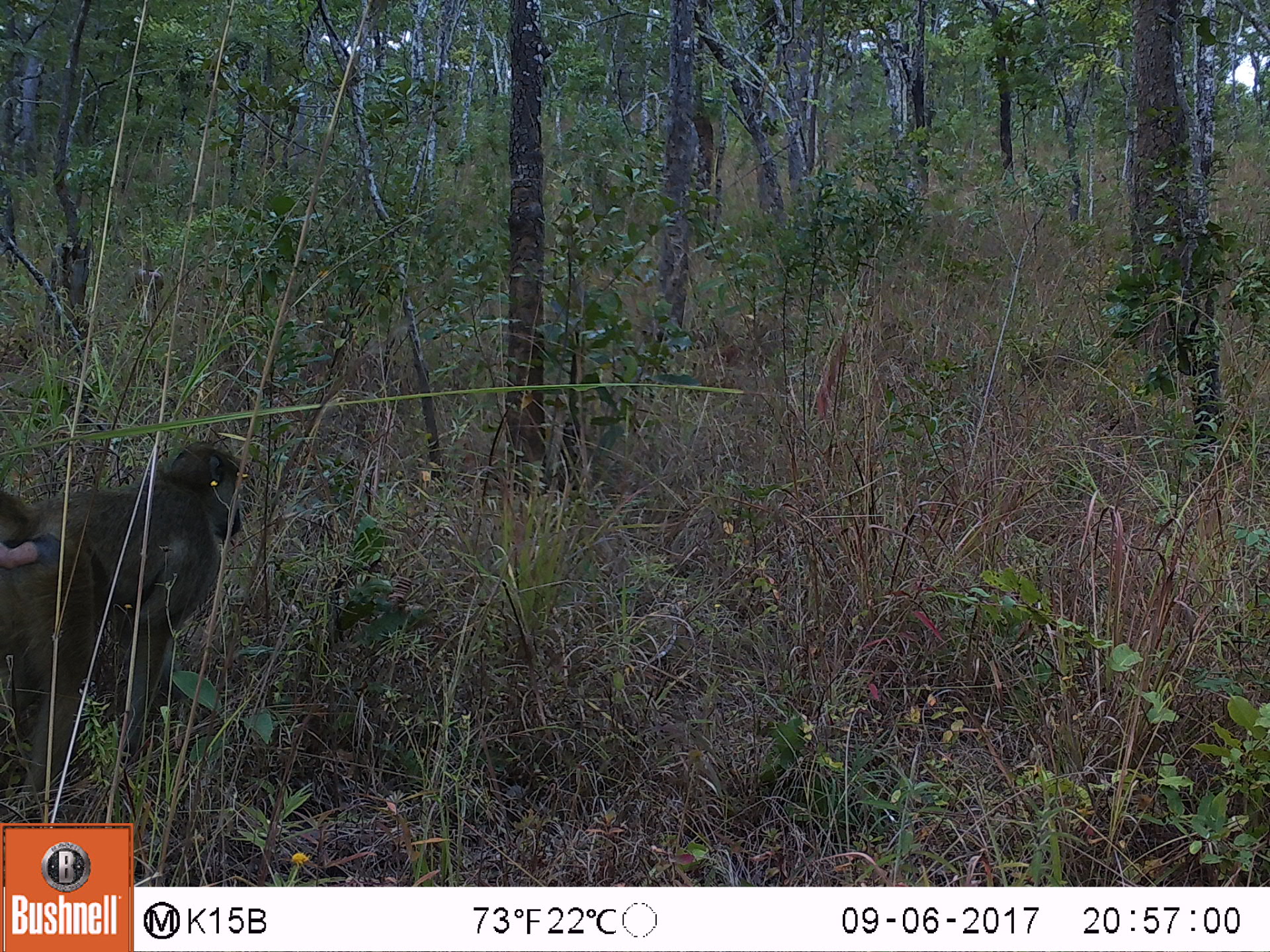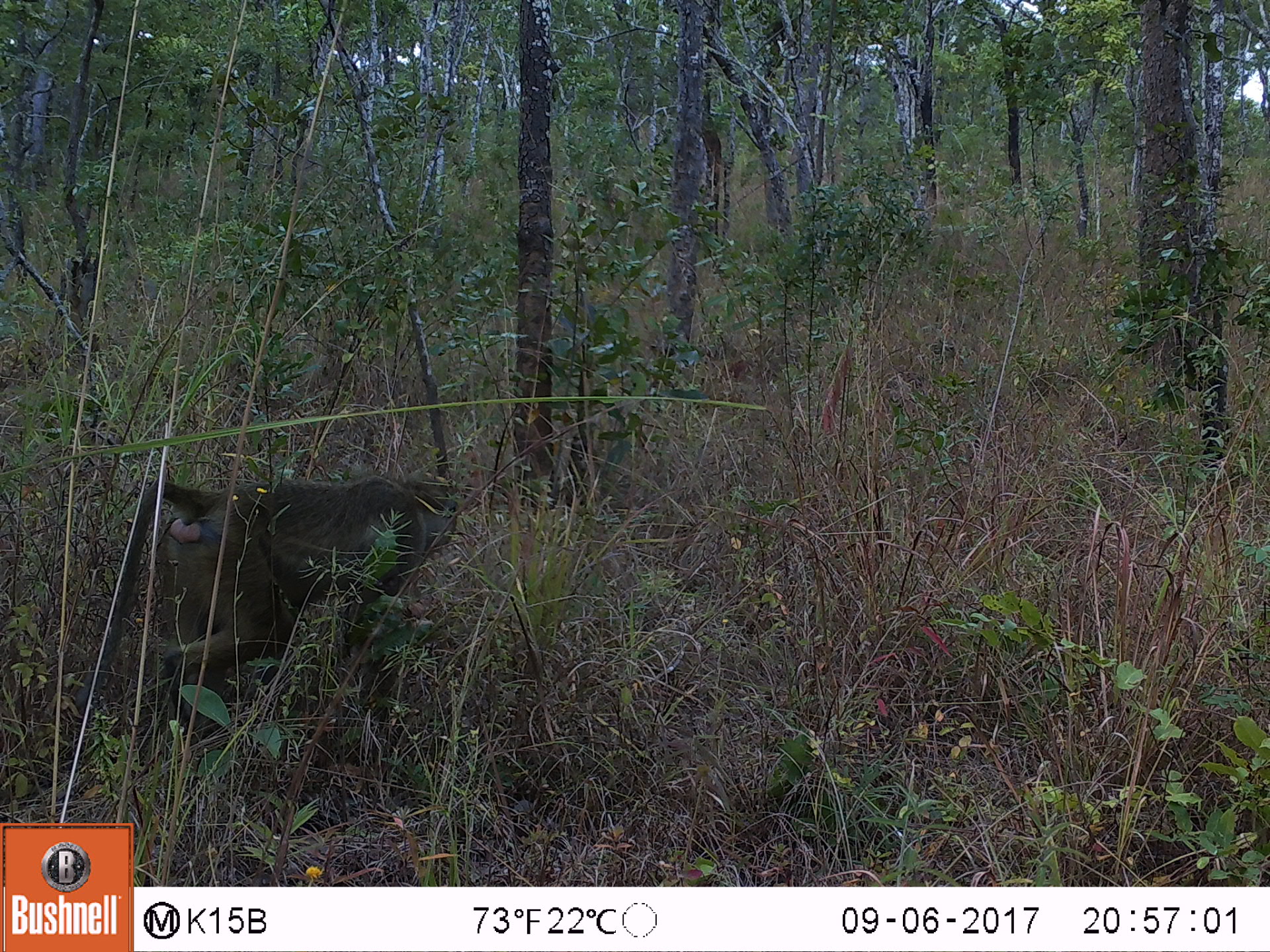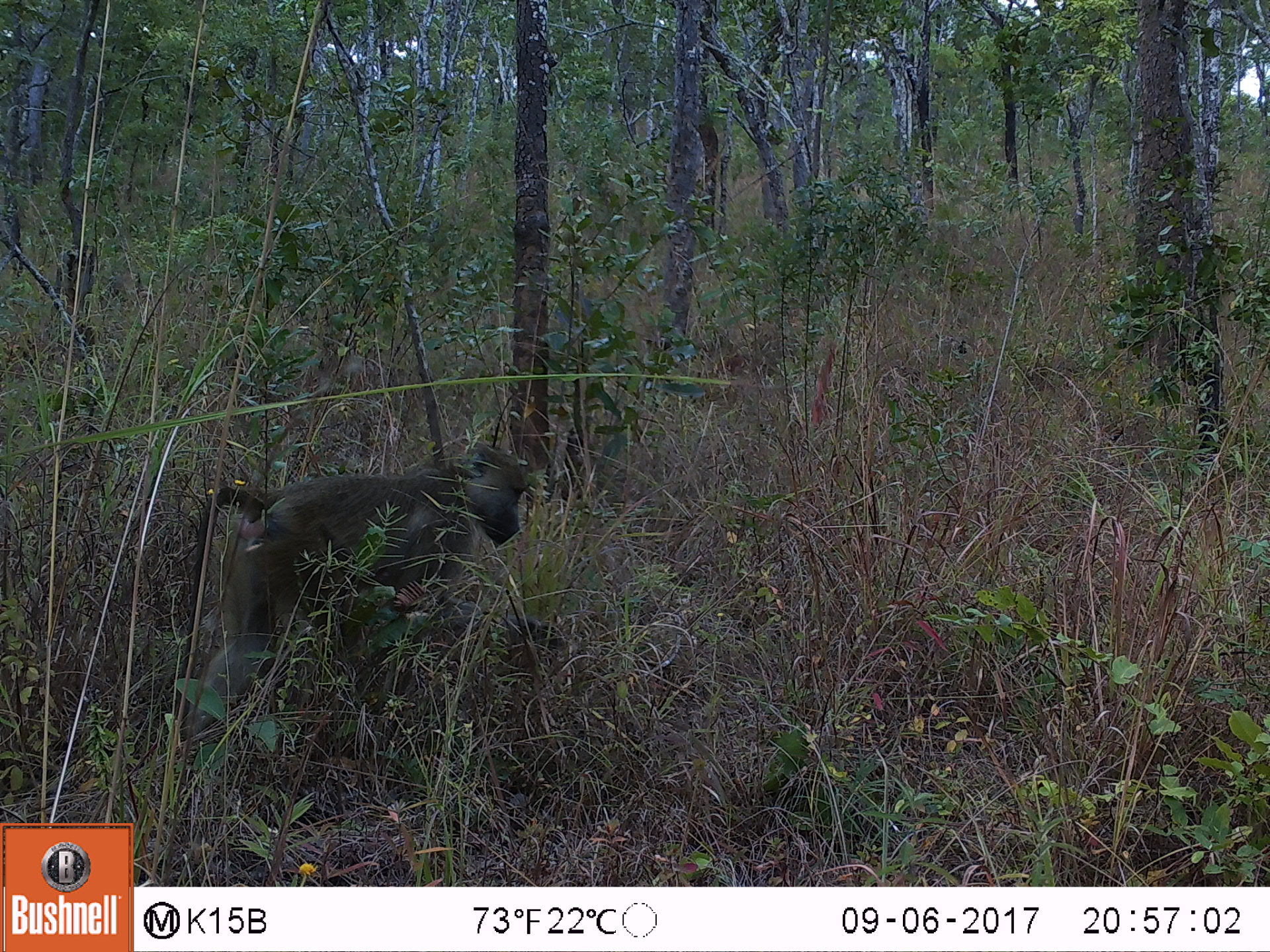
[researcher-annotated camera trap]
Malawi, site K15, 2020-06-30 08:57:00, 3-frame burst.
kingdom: Animalia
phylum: Chordata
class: Mammalia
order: Primates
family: Cercopithecidae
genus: Papio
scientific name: Papio cynocephalus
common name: yellow baboon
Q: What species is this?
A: Yellow baboon (Papio cynocephalus).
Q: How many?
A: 1.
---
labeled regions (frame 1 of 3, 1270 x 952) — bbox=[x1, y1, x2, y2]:
yellow baboon: bbox=[2, 437, 244, 799]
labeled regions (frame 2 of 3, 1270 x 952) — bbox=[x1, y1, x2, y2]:
yellow baboon: bbox=[76, 464, 469, 723]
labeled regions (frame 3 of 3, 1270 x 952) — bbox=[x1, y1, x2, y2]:
yellow baboon: bbox=[165, 446, 528, 732]